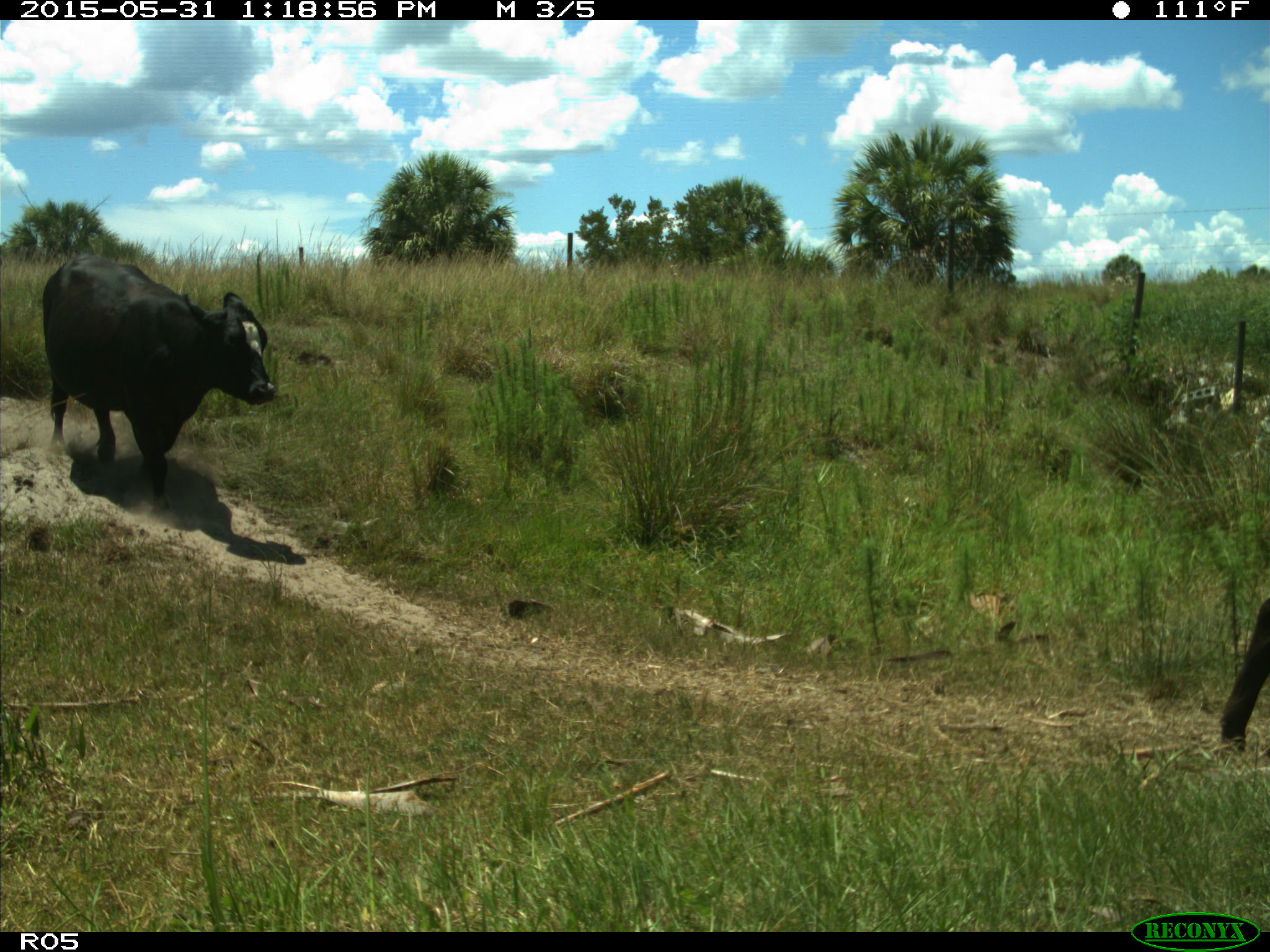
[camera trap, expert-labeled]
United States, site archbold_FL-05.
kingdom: Animalia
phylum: Chordata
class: Mammalia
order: Artiodactyla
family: Bovidae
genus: Bos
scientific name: Bos taurus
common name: domestic cow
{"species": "Bos taurus (domestic cow)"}